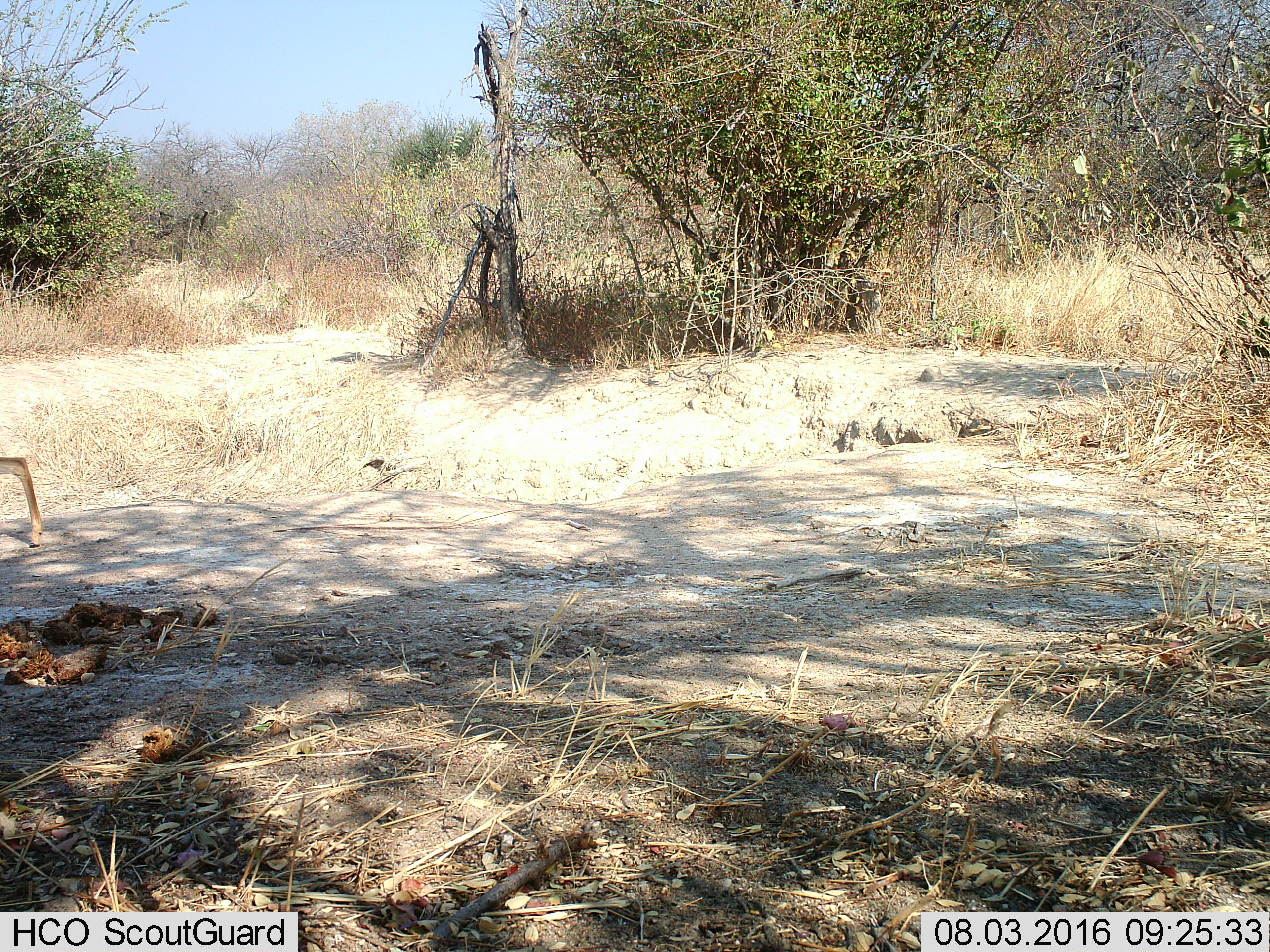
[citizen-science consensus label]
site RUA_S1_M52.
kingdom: Animalia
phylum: Chordata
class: Mammalia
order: Artiodactyla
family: Bovidae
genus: Madoqua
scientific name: Madoqua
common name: dik-dik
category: dikdik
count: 1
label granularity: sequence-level